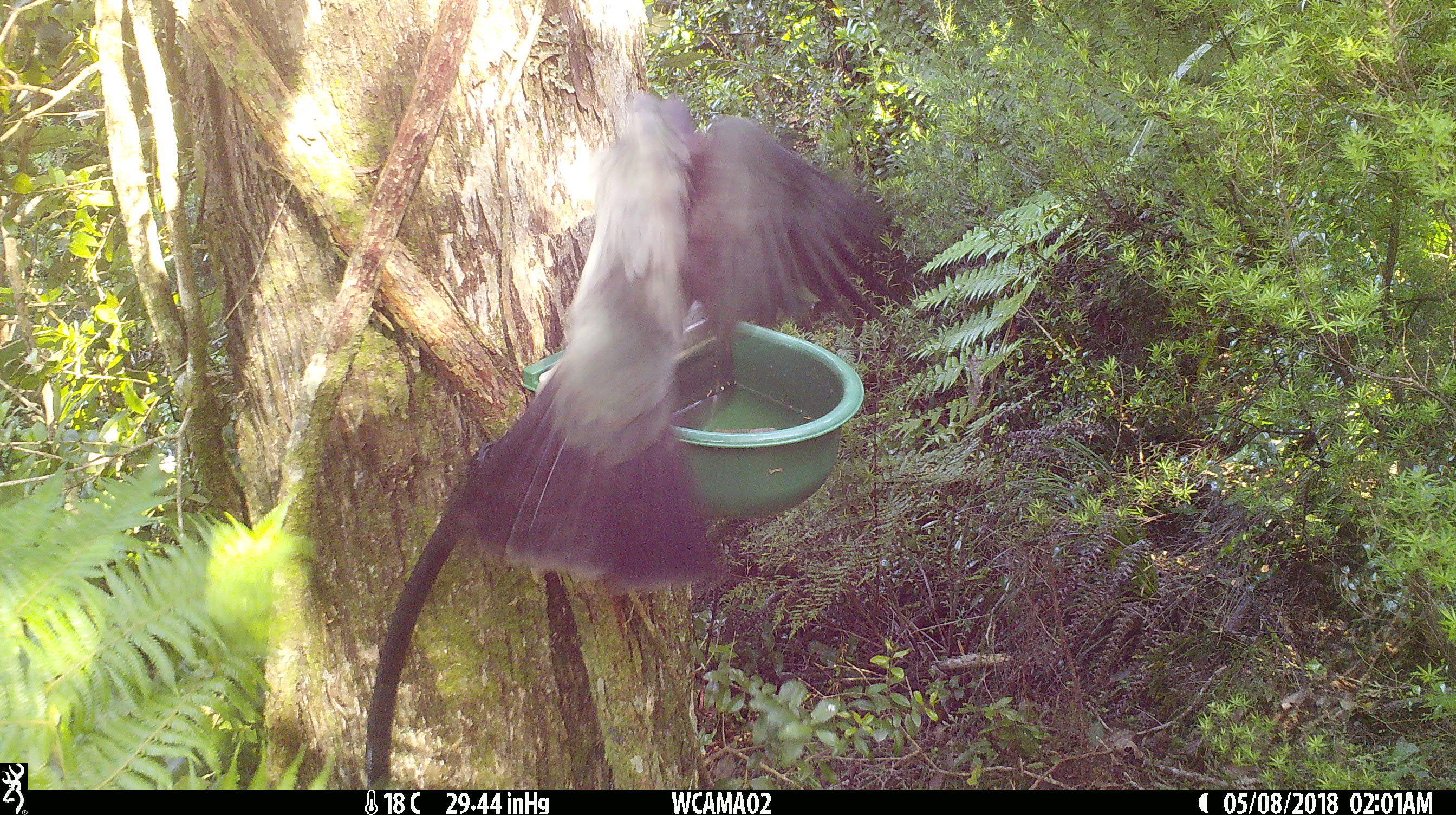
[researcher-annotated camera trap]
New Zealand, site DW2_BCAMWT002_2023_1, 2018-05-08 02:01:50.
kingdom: Animalia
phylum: Chordata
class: Aves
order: Columbiformes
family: Columbidae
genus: Hemiphaga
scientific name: Hemiphaga novaeseelandiae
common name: new zealand pigeon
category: kereru